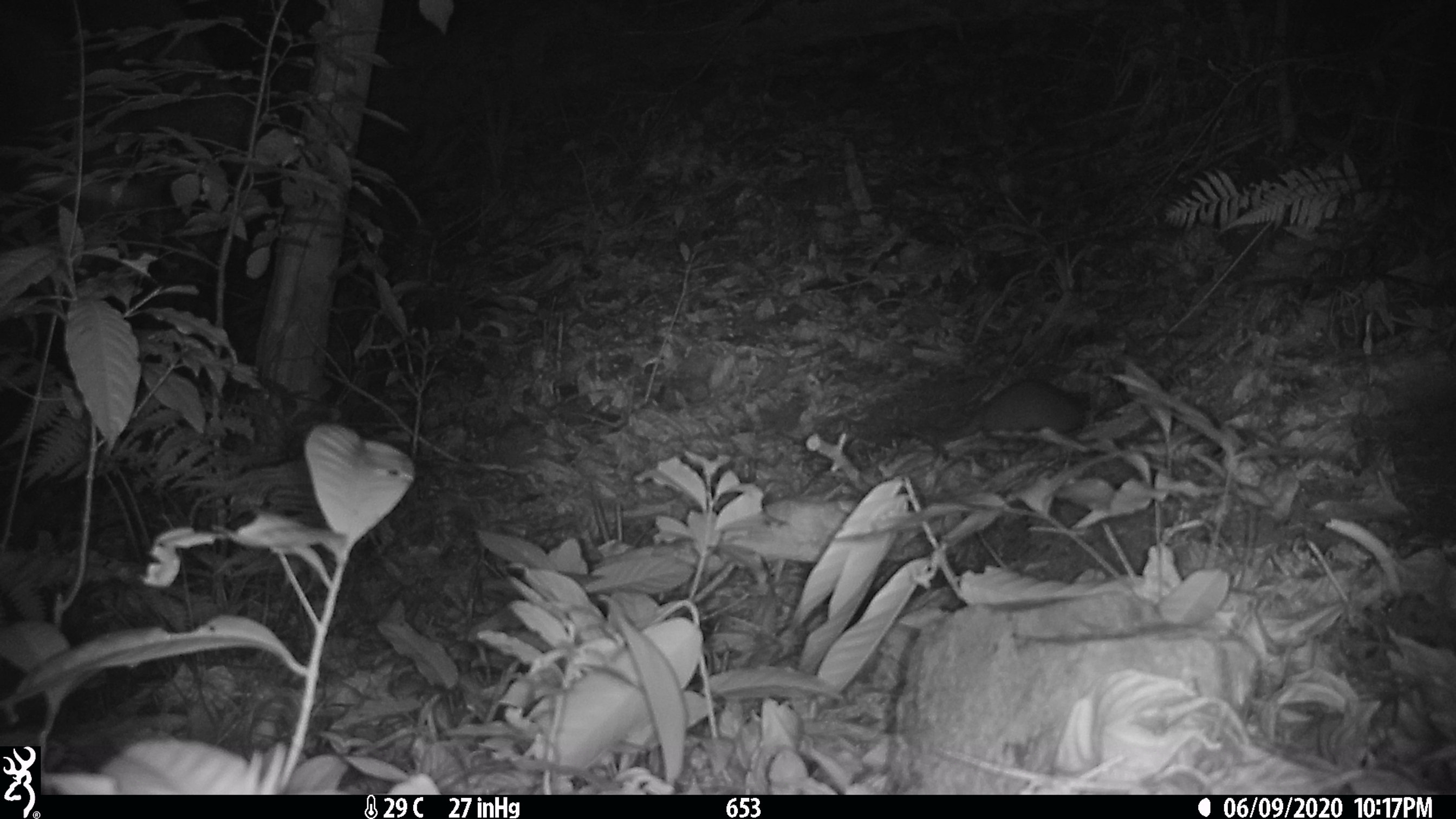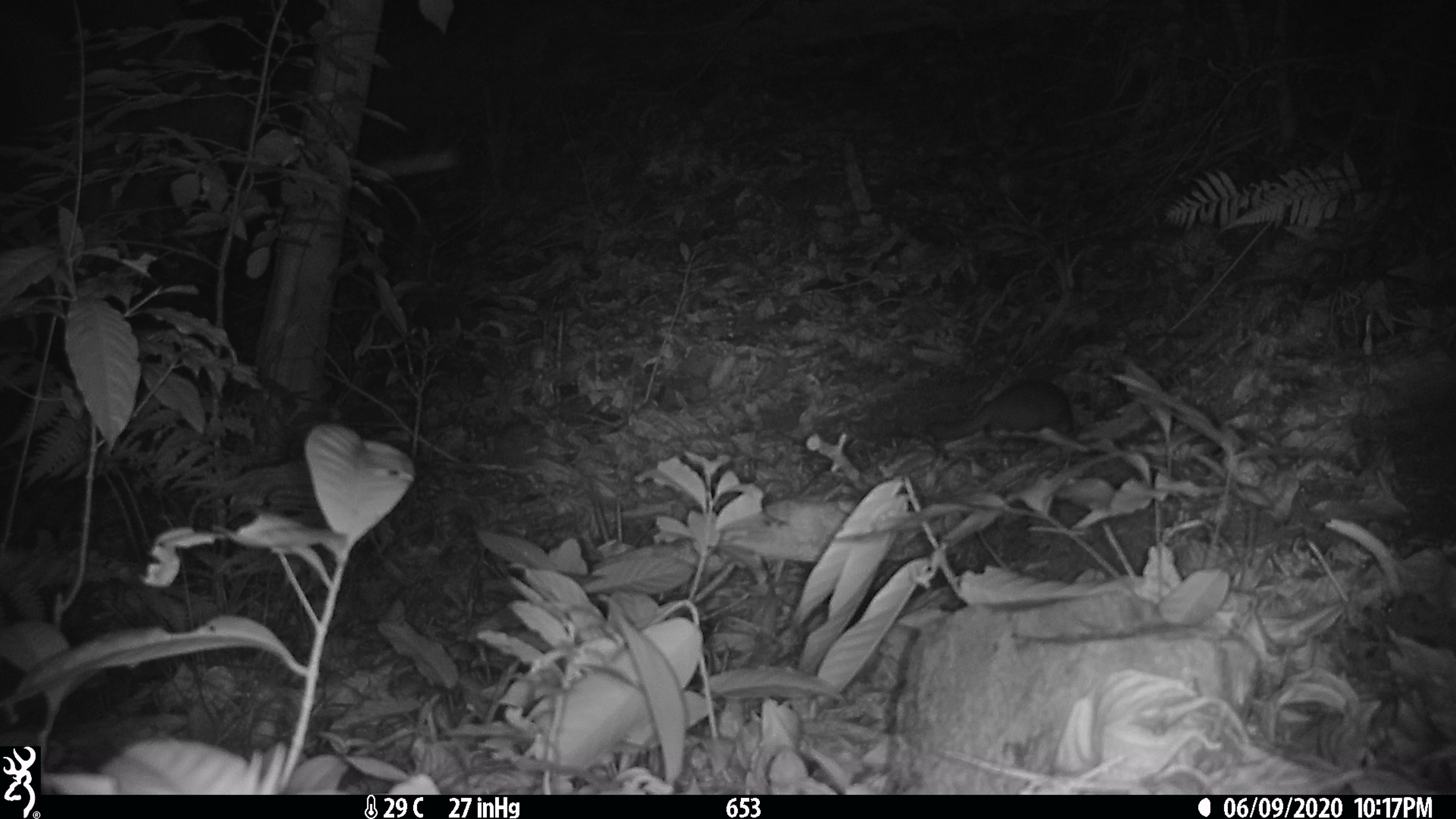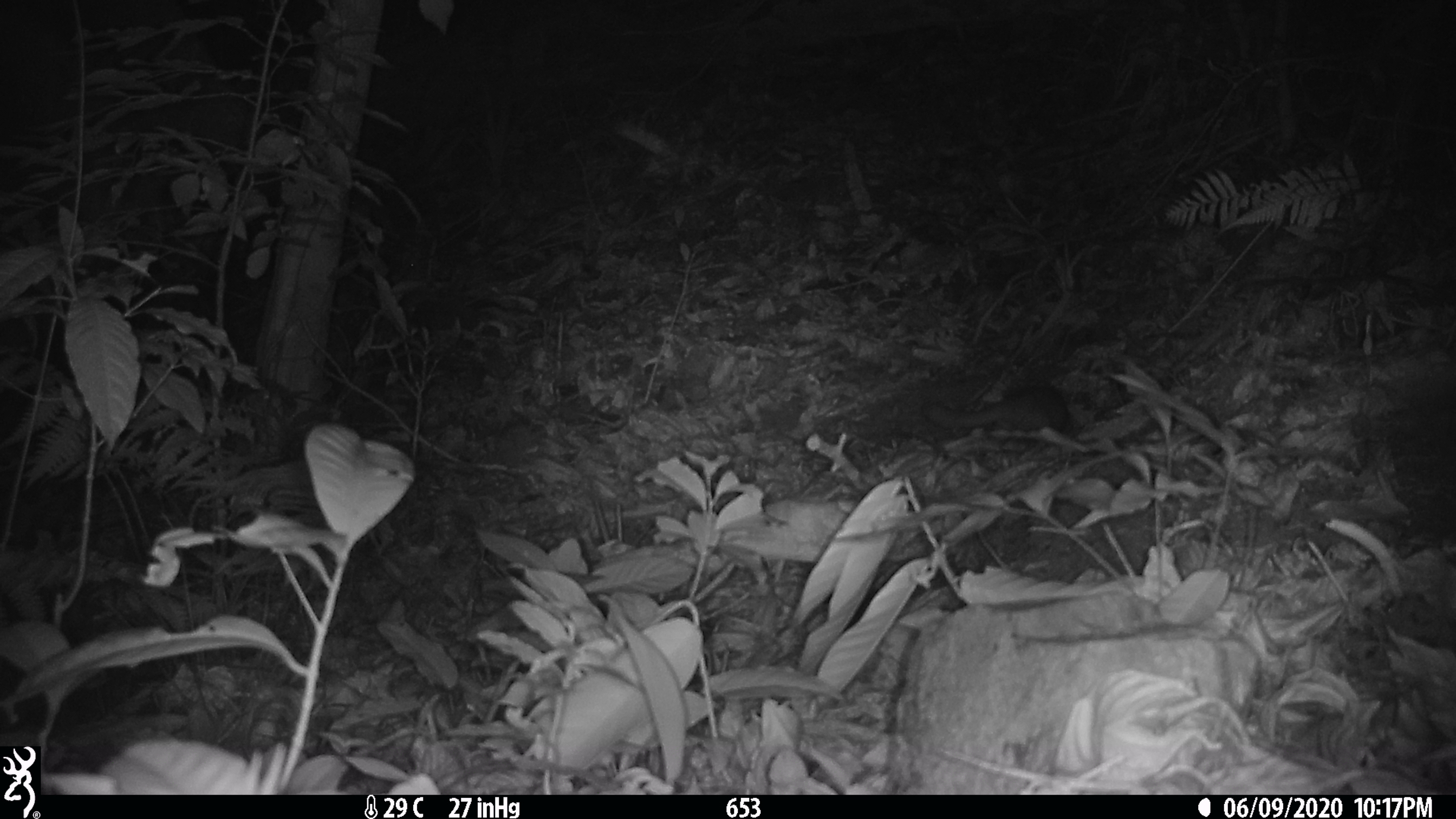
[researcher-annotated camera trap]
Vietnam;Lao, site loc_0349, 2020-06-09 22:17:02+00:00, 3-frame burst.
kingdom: Animalia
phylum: Chordata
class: Mammalia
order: Carnivora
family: Mustelidae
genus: Melogale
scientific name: Melogale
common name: ferret badger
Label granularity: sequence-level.